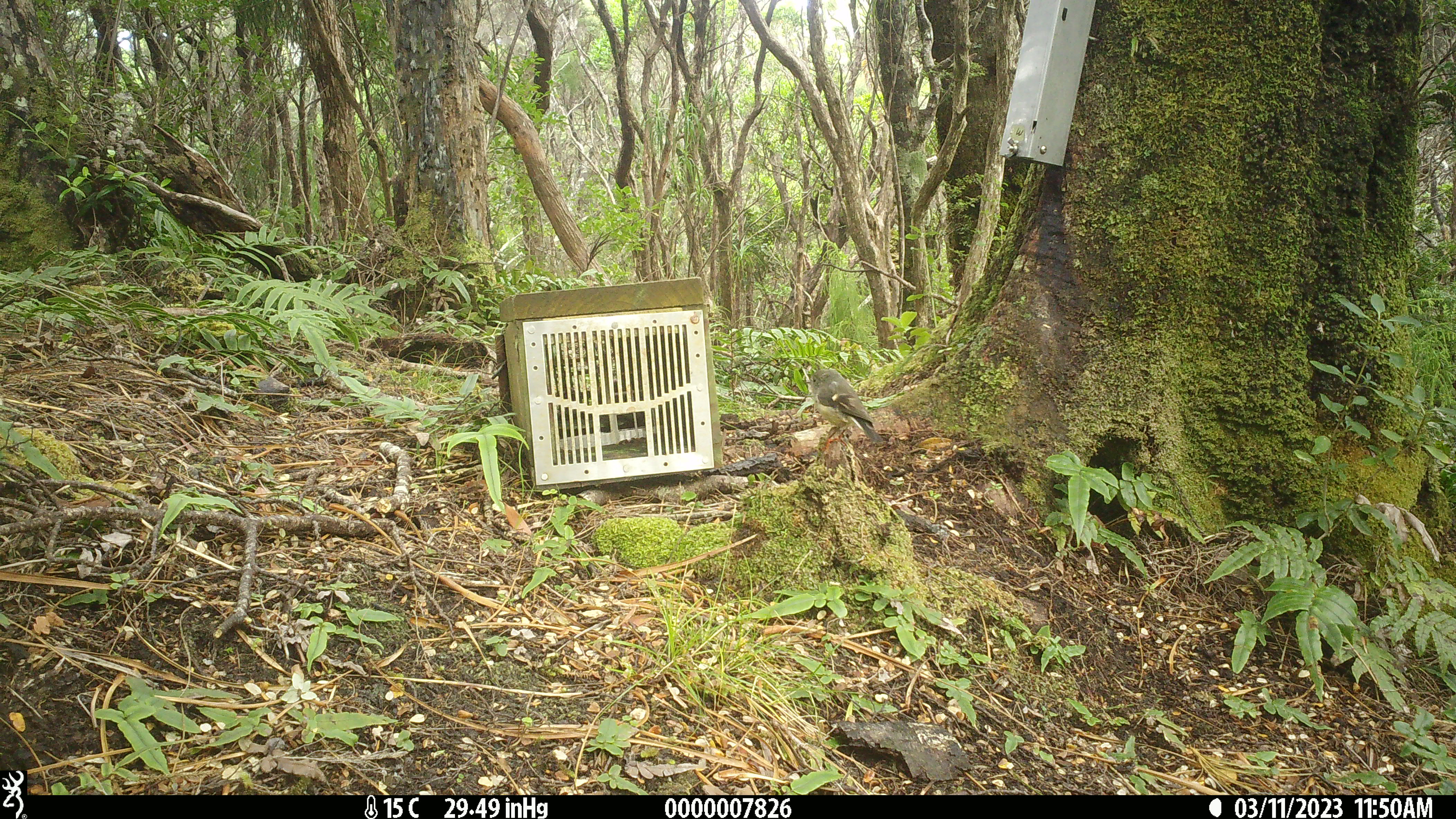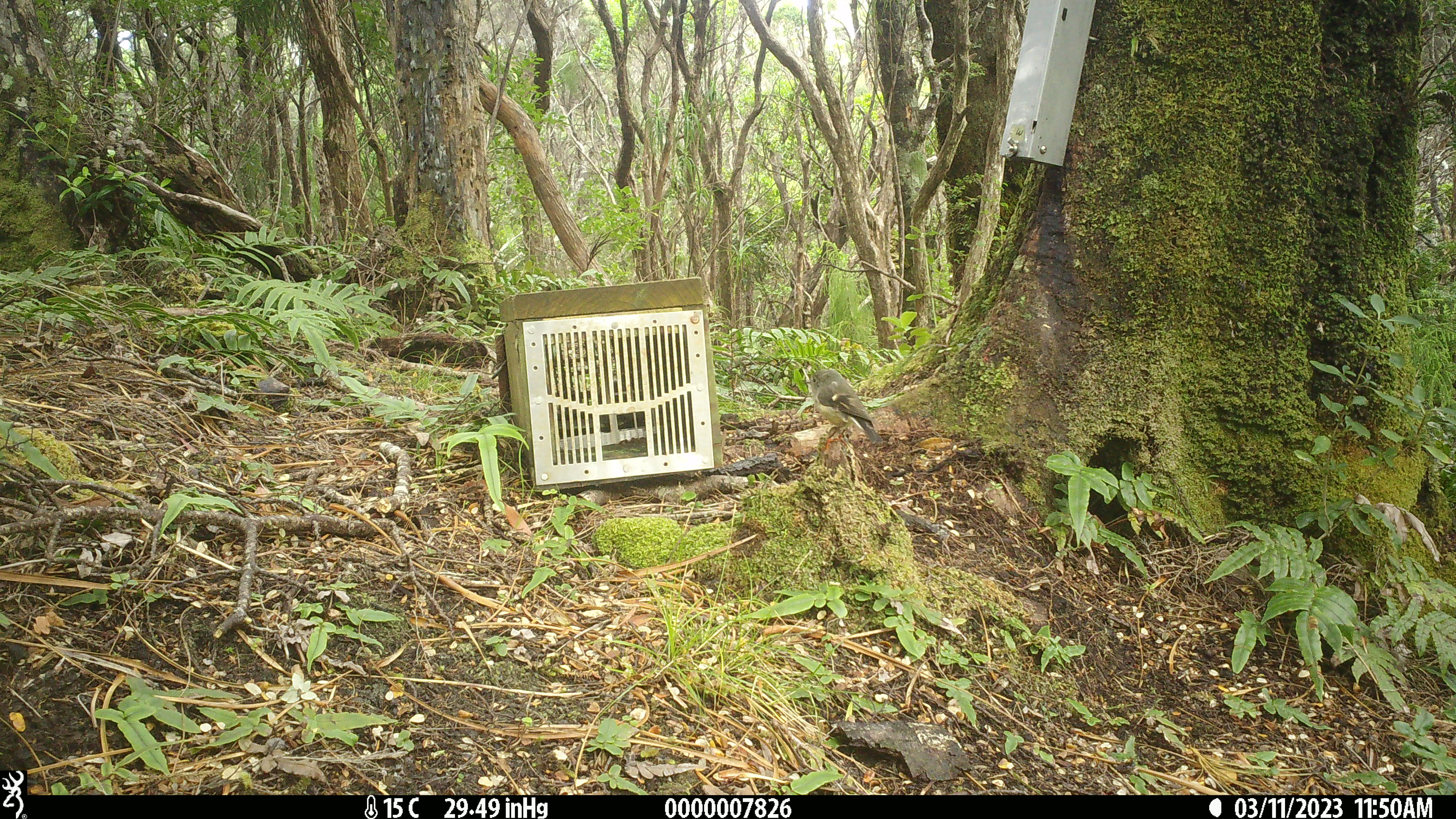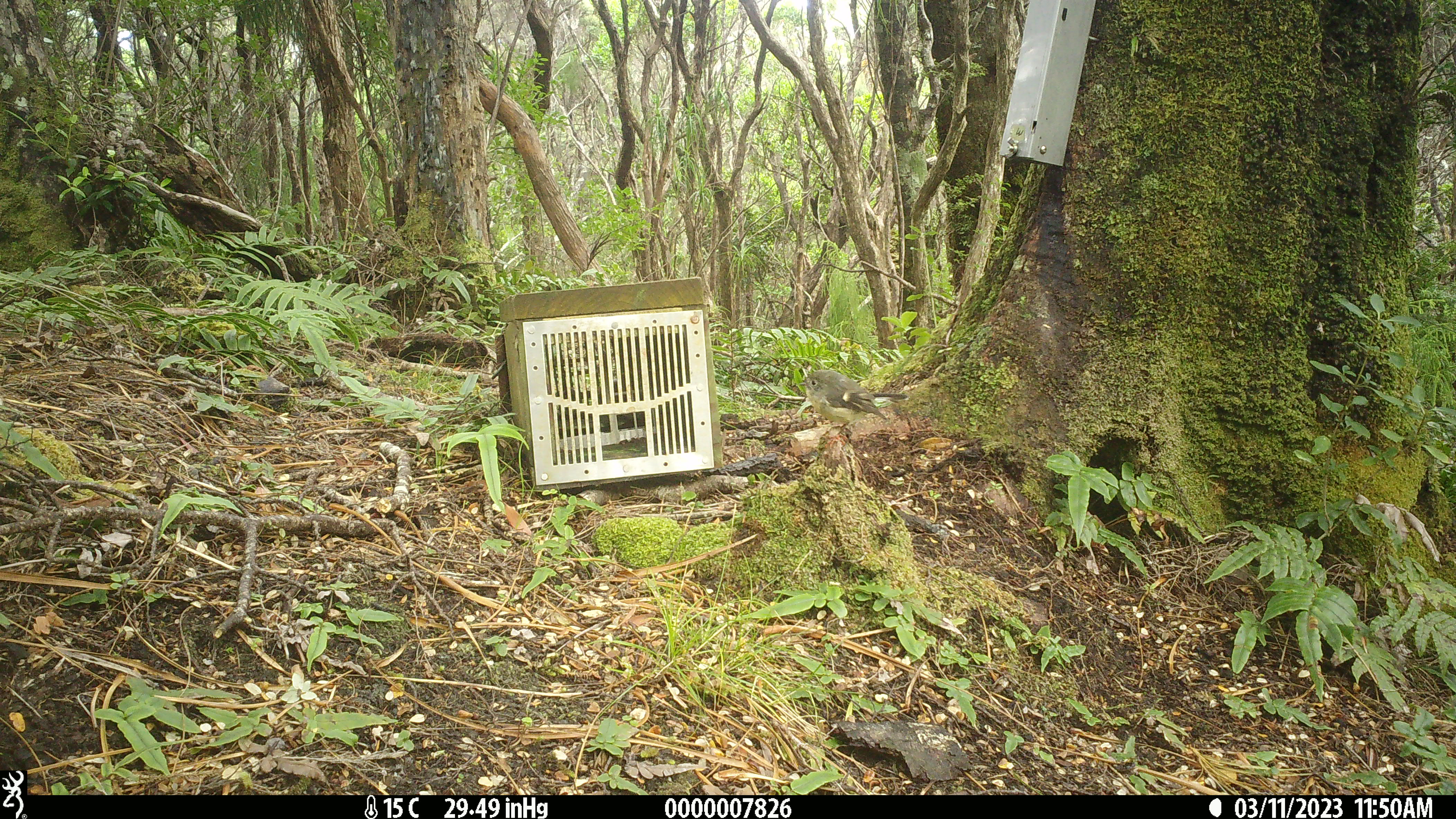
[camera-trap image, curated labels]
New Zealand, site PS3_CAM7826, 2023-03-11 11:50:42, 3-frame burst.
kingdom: Animalia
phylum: Chordata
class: Aves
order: Passeriformes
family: Petroicidae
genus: Petroica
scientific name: Petroica macrocephala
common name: tomtit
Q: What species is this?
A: Tomtit (Petroica macrocephala).